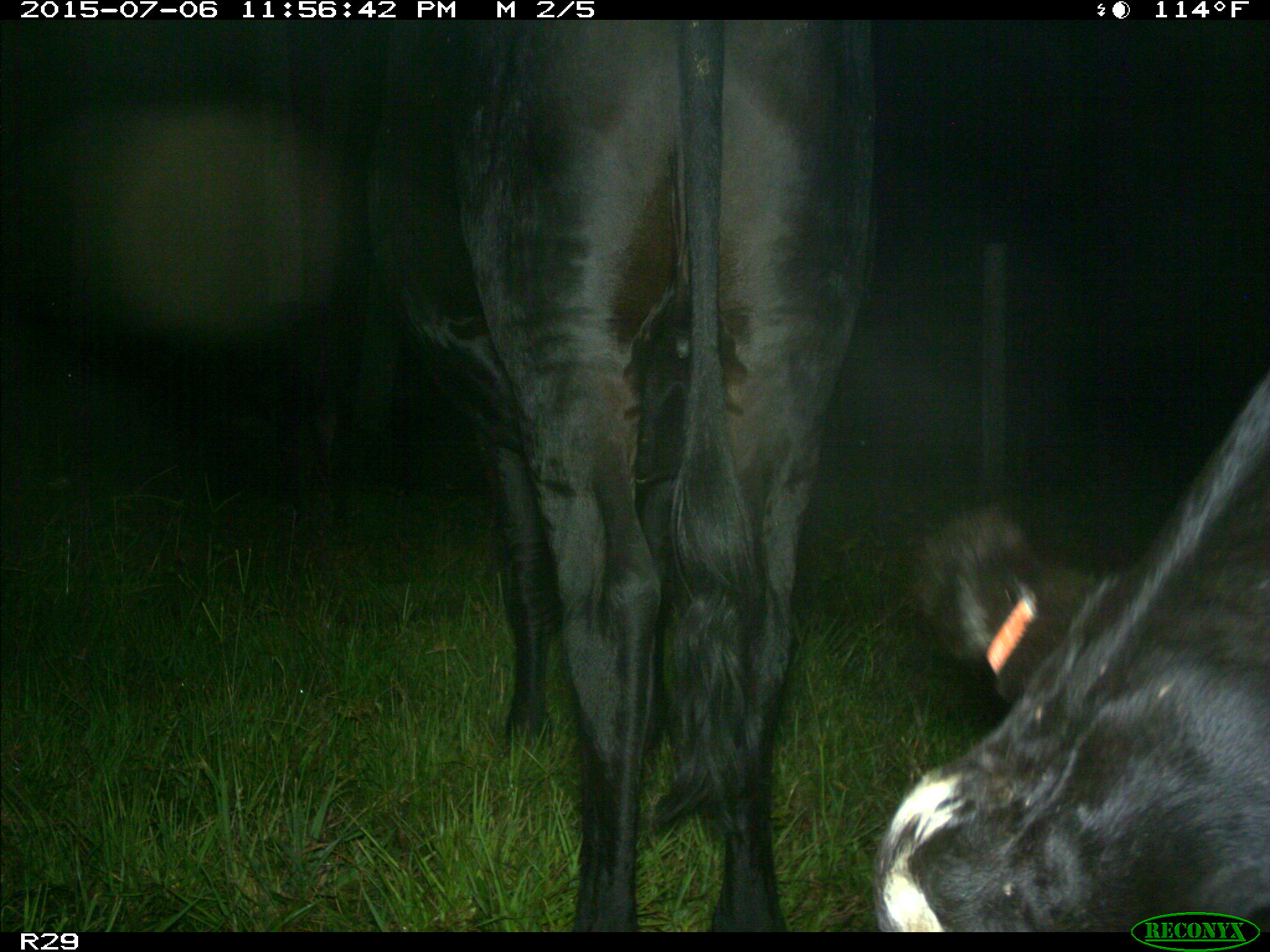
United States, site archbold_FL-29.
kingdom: Animalia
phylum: Chordata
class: Mammalia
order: Artiodactyla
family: Bovidae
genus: Bos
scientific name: Bos taurus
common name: domestic cow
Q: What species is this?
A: Bos taurus (domestic cow).